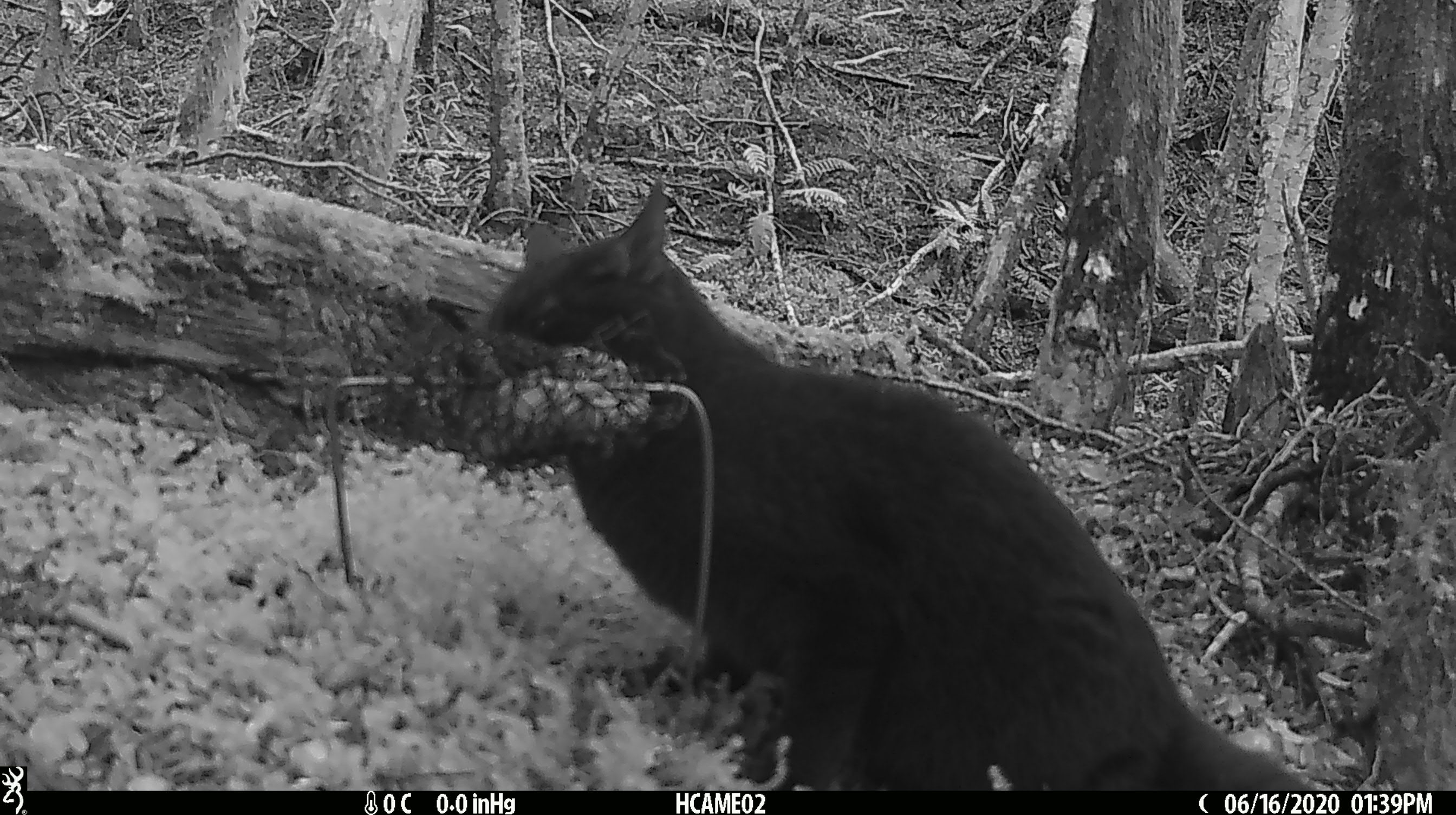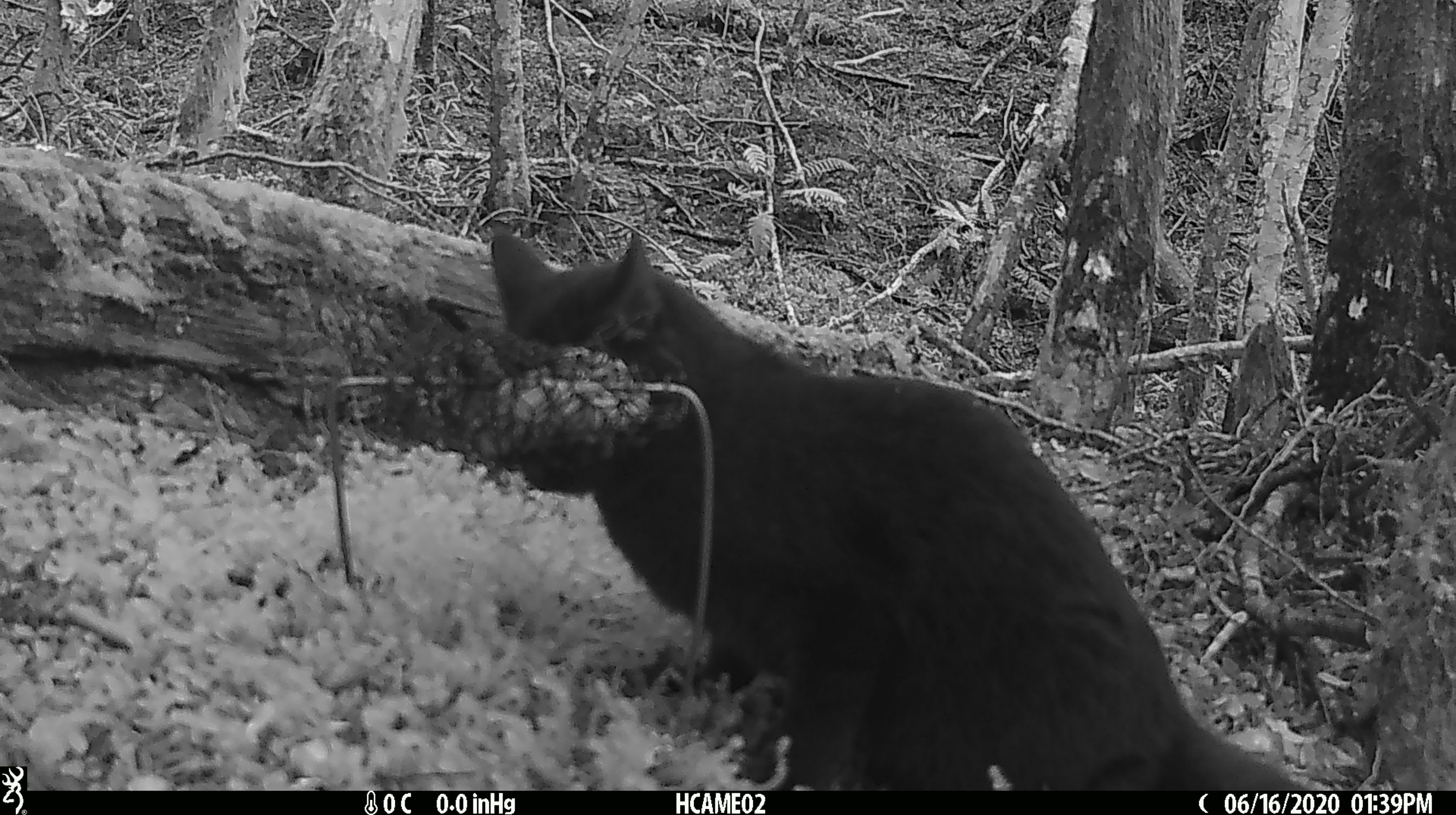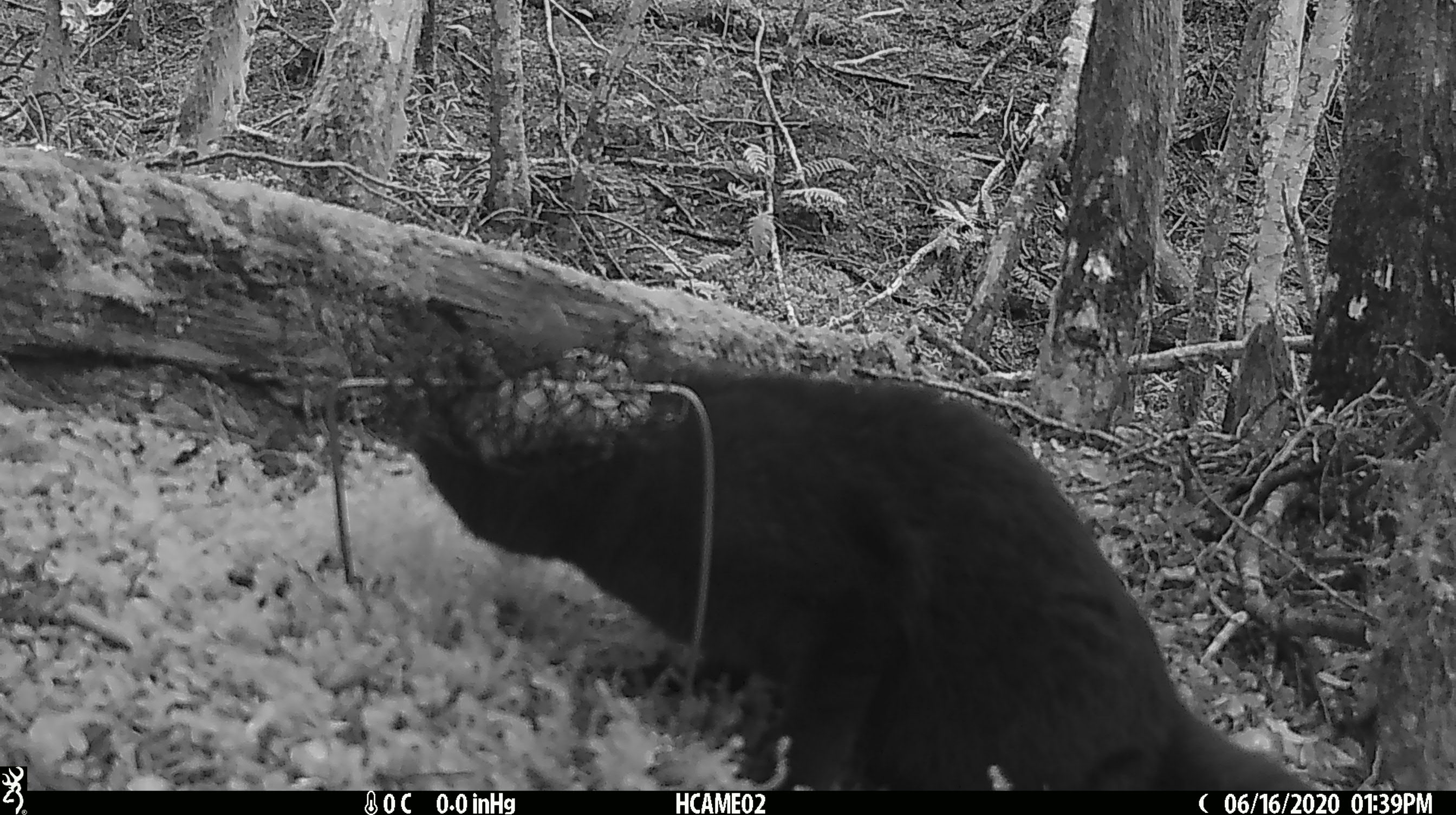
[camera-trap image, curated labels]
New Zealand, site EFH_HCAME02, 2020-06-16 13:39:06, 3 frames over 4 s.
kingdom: Animalia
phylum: Chordata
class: Mammalia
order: Carnivora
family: Felidae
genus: Felis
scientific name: Felis catus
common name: domestic cat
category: cat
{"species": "cat (domestic cat) (Felis catus)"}